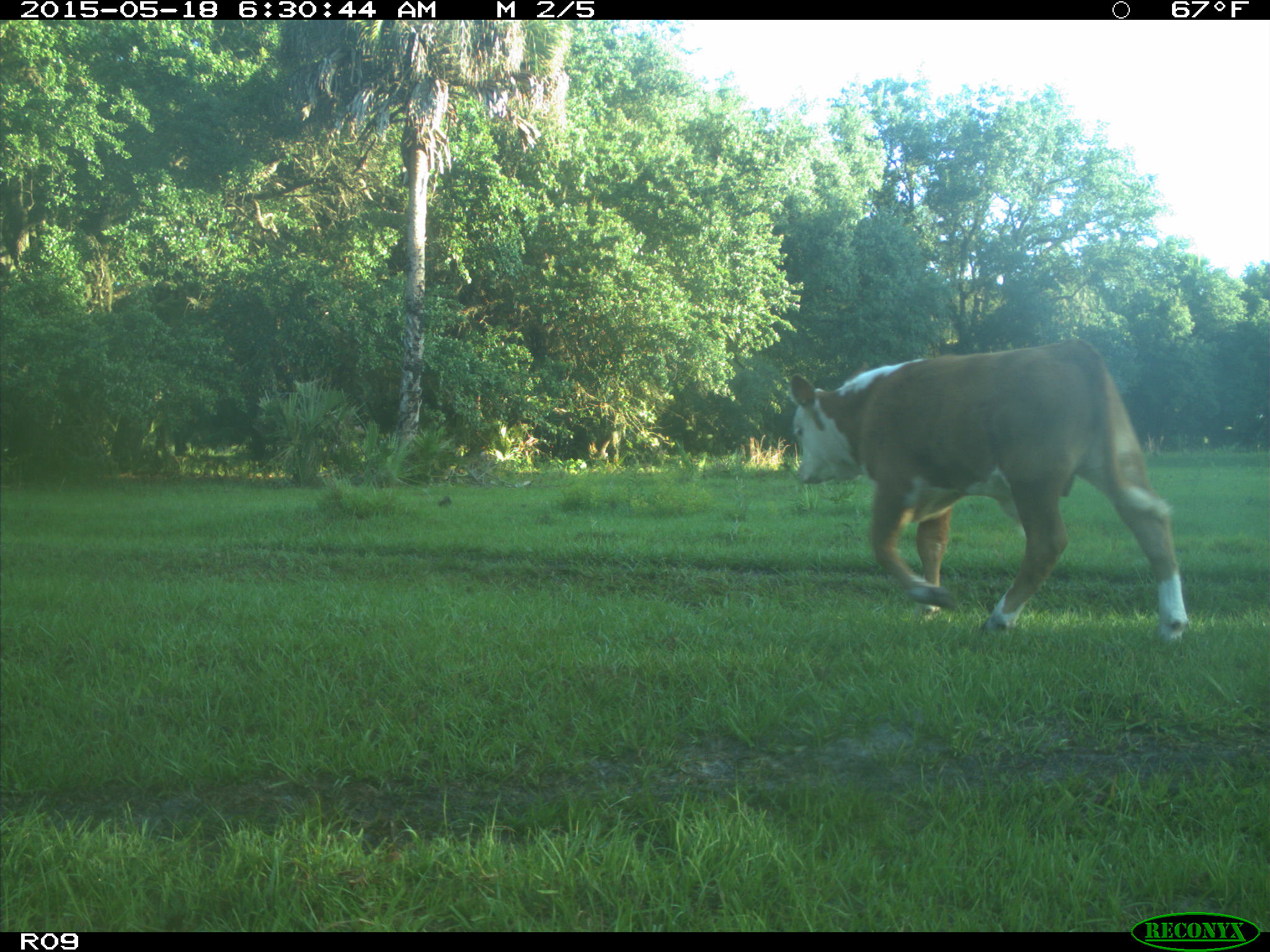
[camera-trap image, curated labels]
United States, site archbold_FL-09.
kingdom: Animalia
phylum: Chordata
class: Mammalia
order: Artiodactyla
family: Bovidae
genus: Bos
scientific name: Bos taurus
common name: domestic cow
Bos taurus (domestic cow).